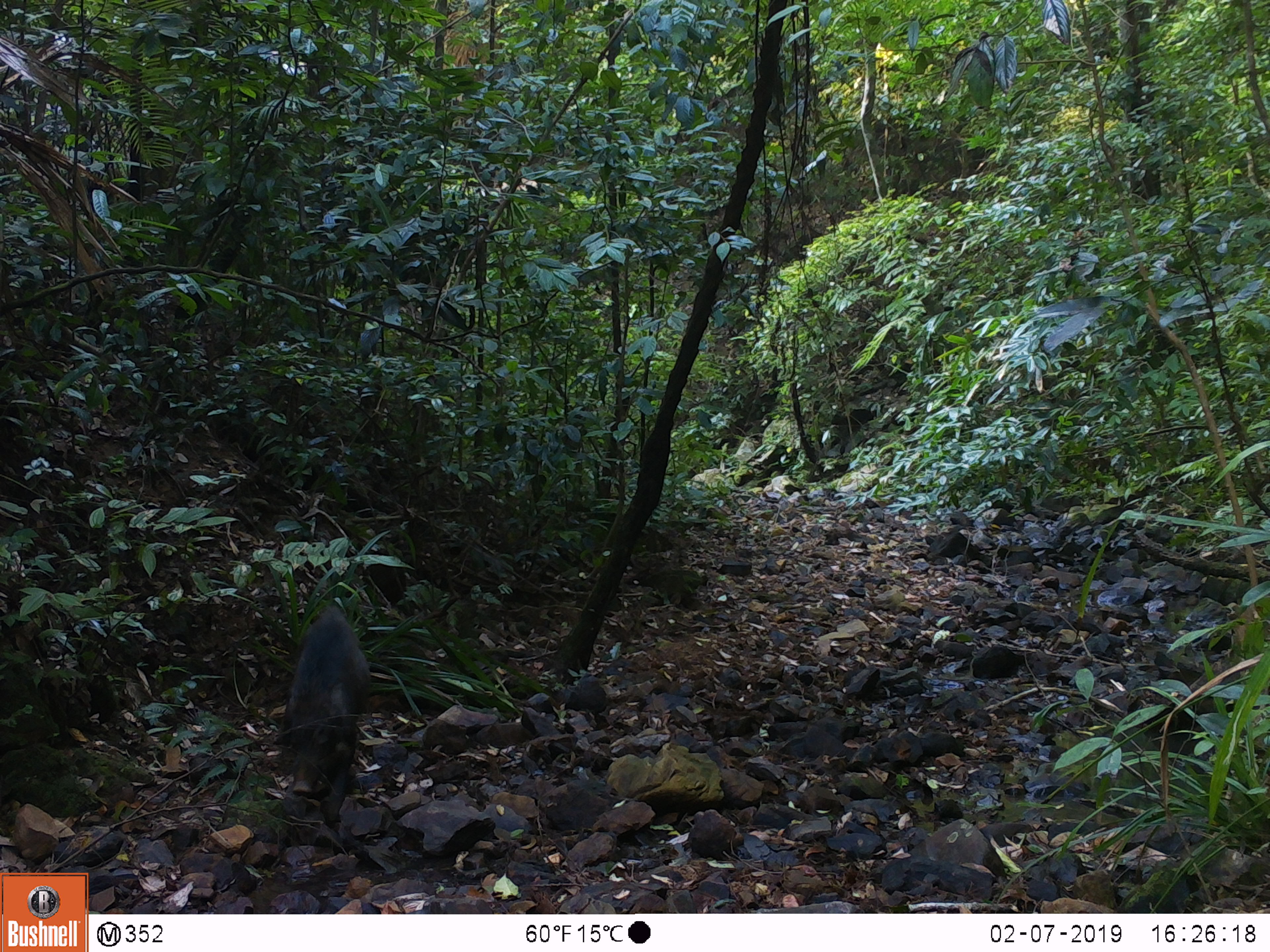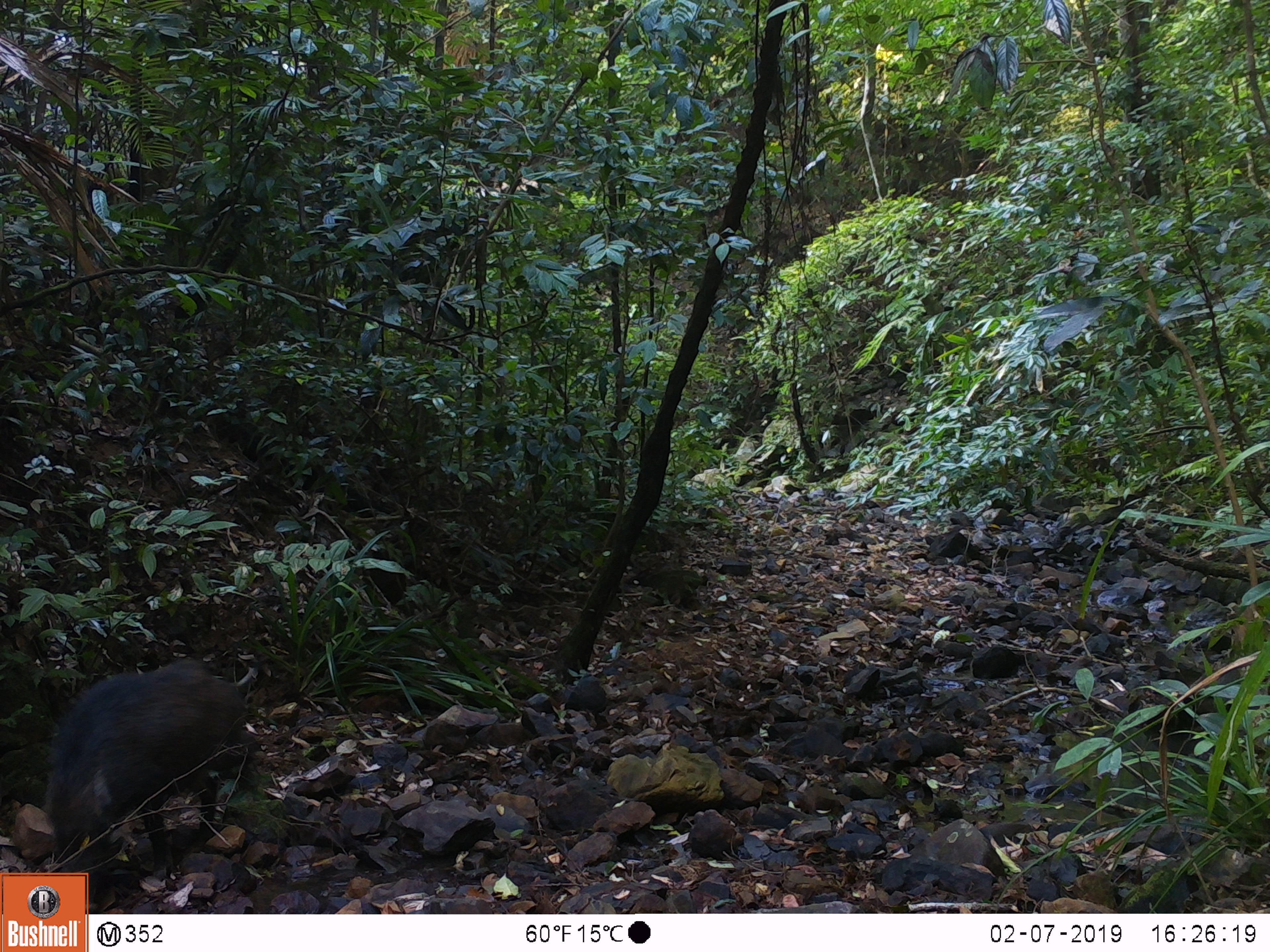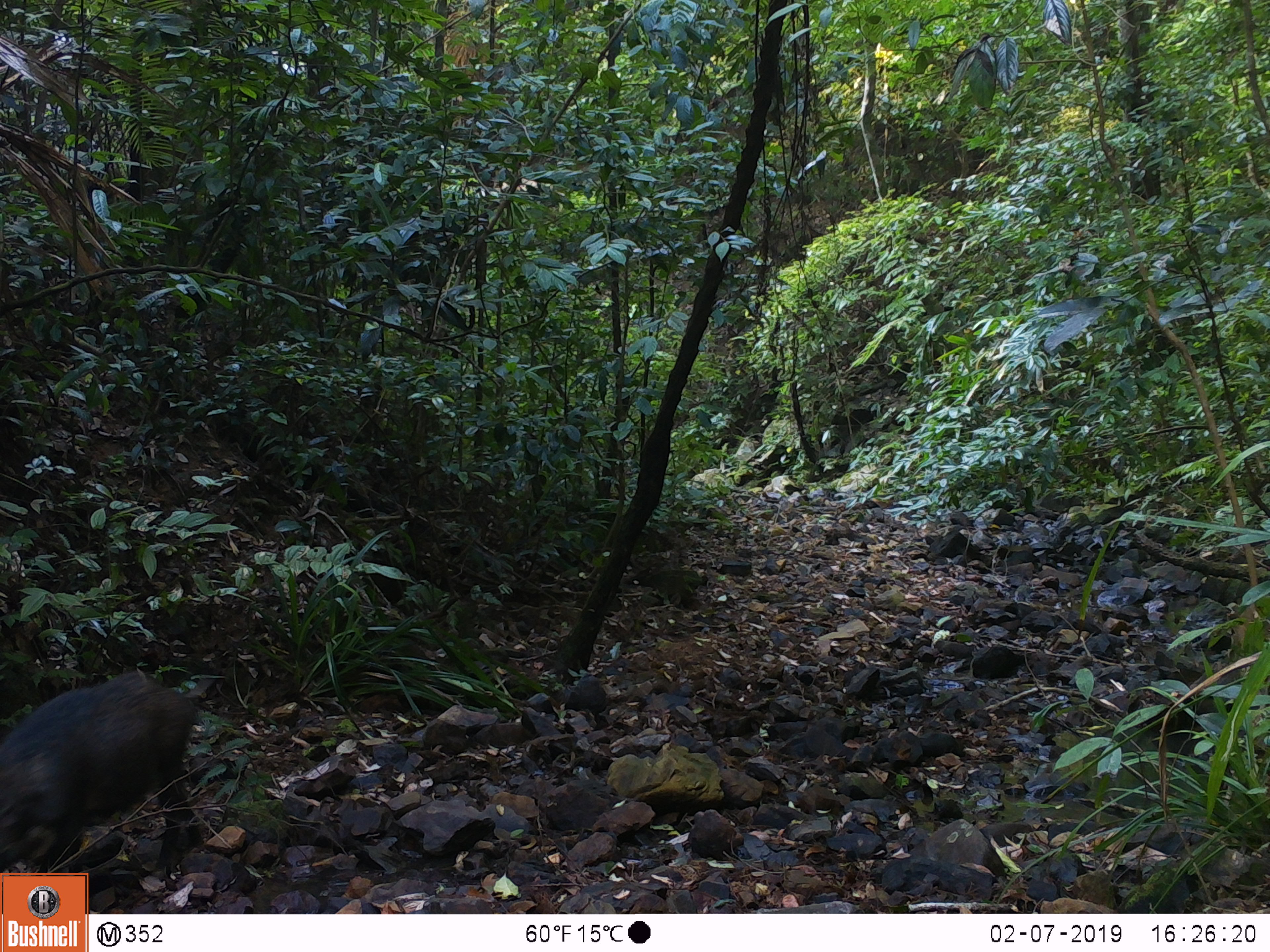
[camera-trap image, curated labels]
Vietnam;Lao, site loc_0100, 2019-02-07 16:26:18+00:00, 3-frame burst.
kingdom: Animalia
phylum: Chordata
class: Mammalia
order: Artiodactyla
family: Suidae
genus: Sus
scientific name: Sus scrofa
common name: eurasian wild pig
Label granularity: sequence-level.